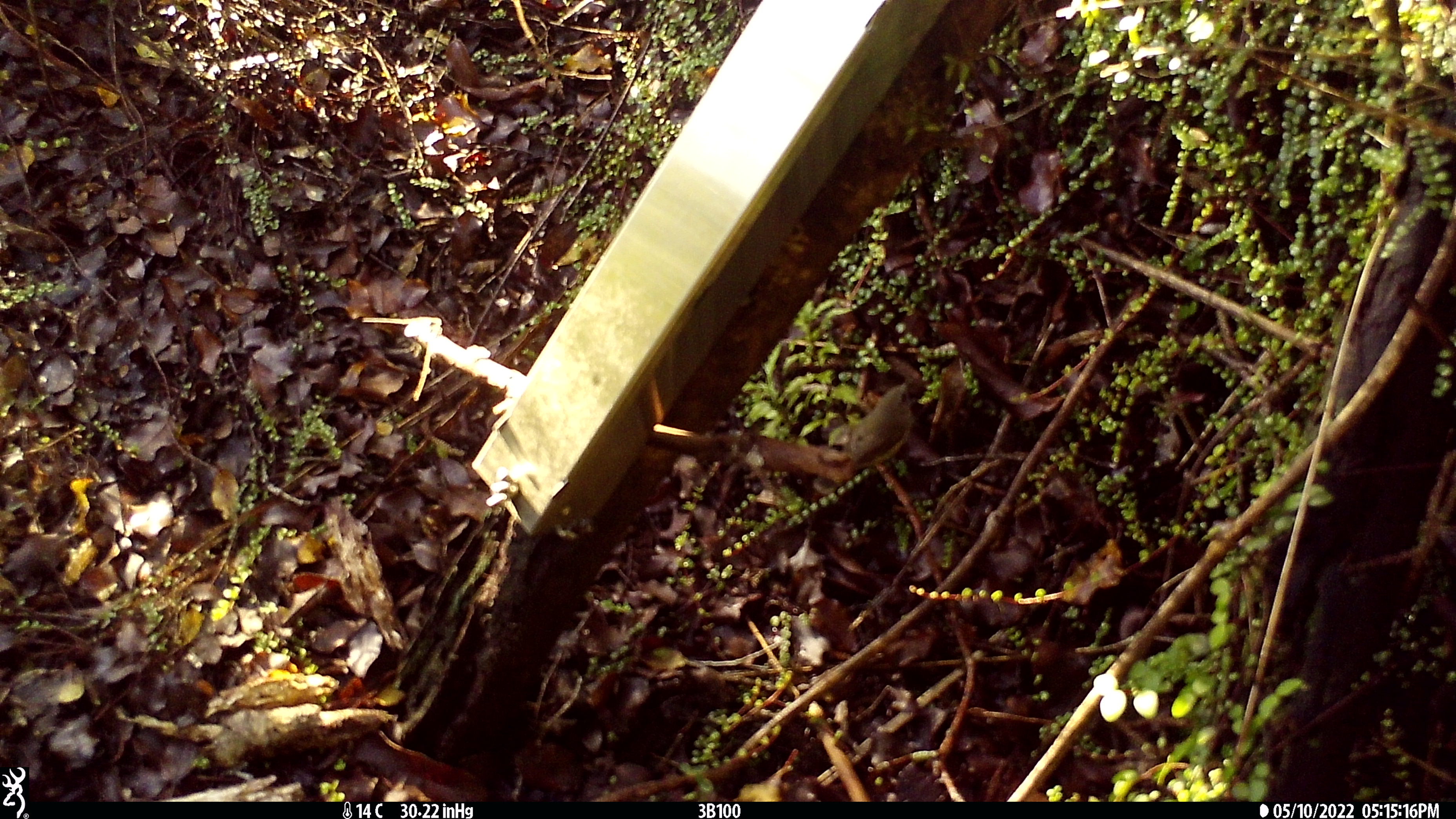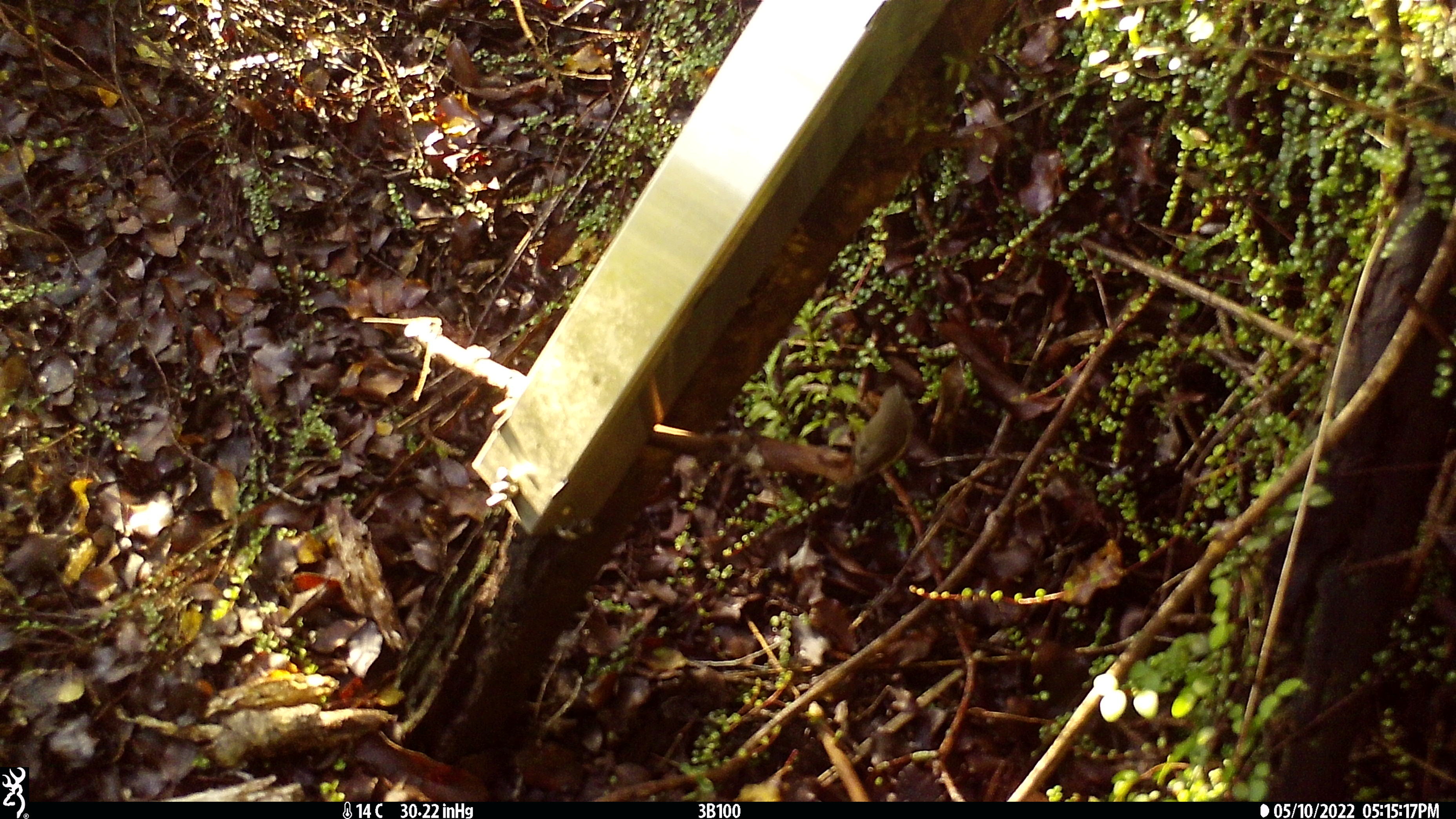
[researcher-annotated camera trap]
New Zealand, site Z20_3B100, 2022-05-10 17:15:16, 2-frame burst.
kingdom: Animalia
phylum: Chordata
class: Aves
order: Passeriformes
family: Meliphagidae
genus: Anthornis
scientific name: Anthornis melanura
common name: new zealand bellbird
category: bellbird